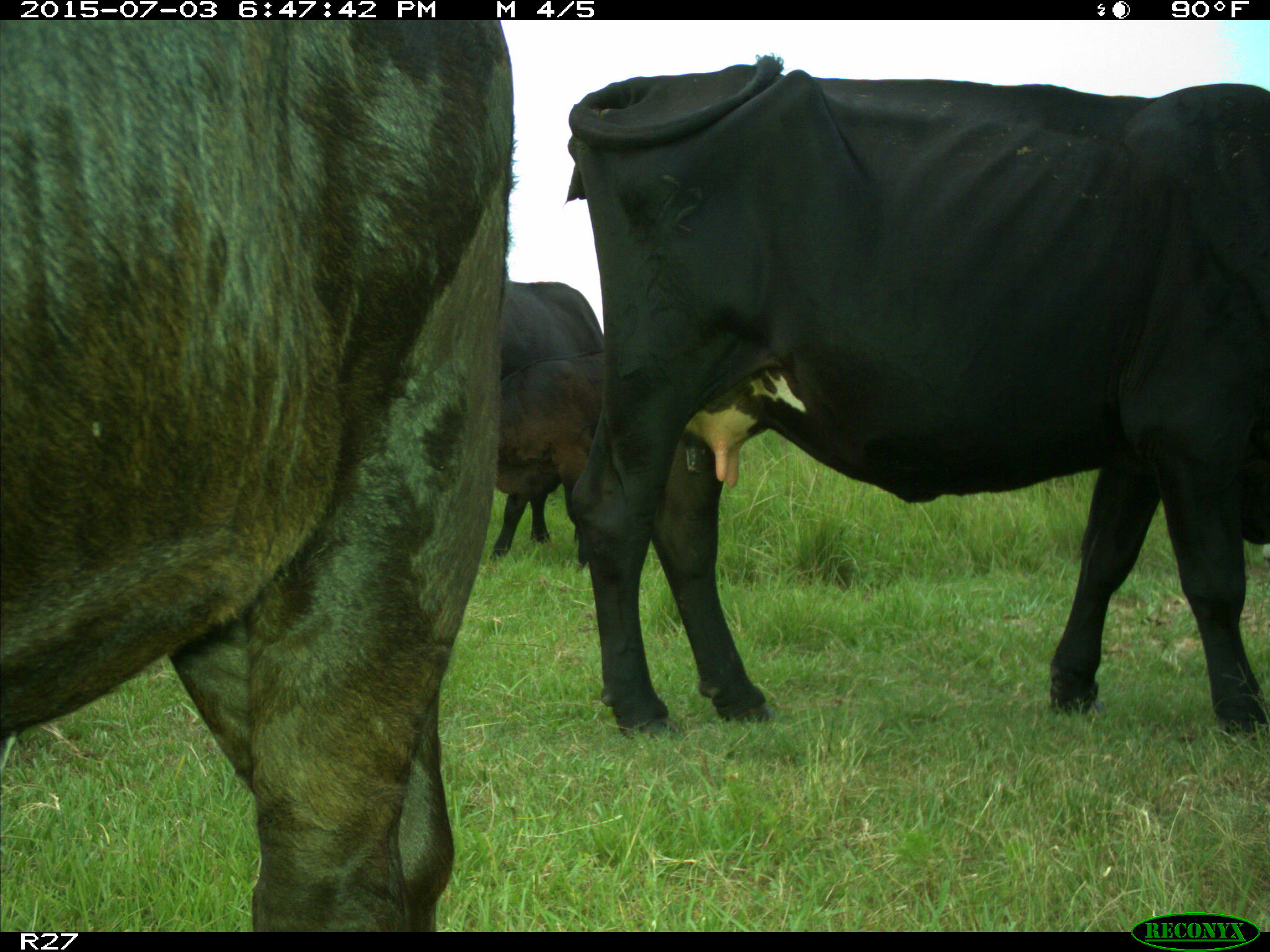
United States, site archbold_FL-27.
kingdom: Animalia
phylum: Chordata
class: Mammalia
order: Artiodactyla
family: Bovidae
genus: Bos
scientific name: Bos taurus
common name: domestic cow